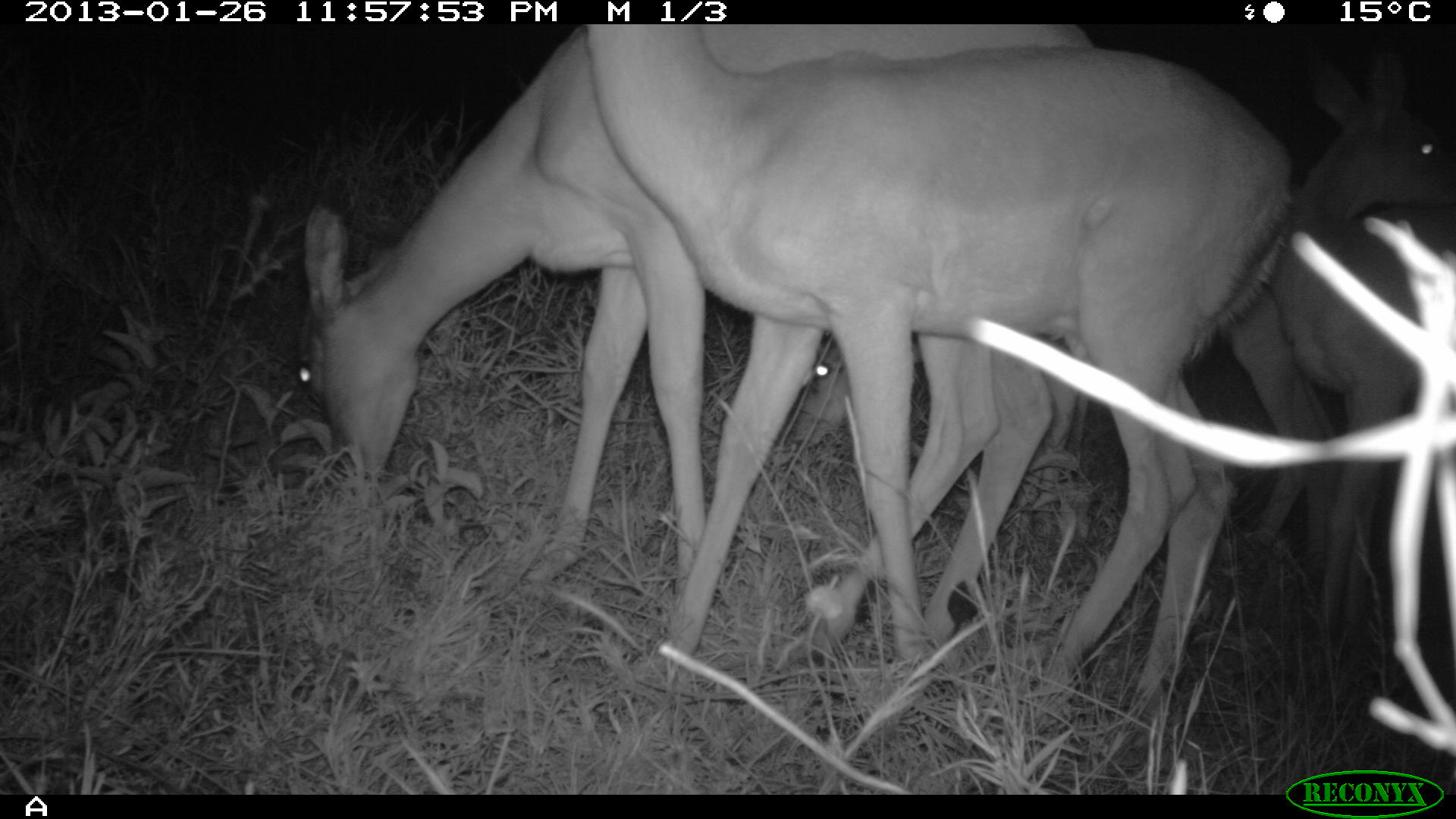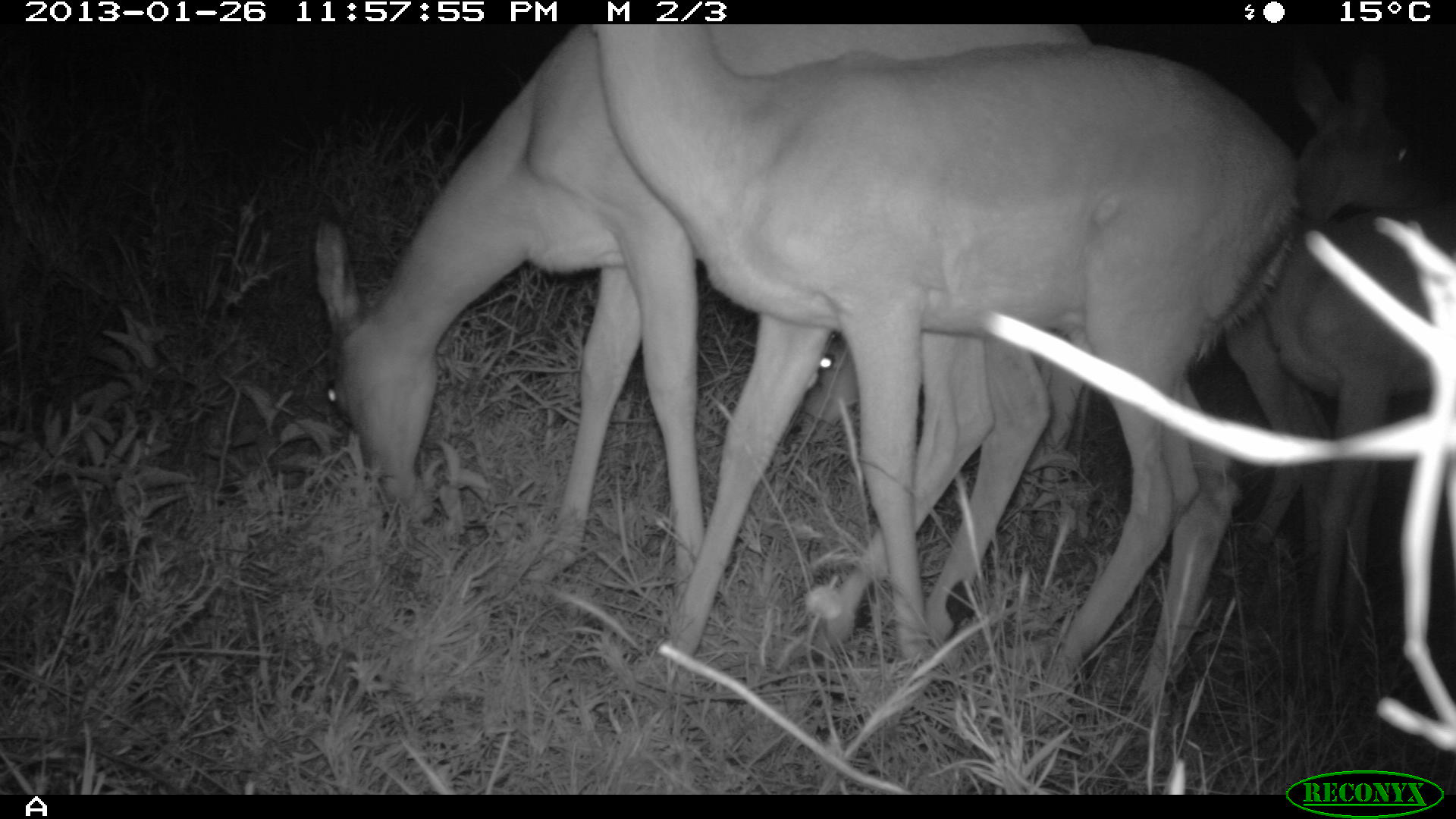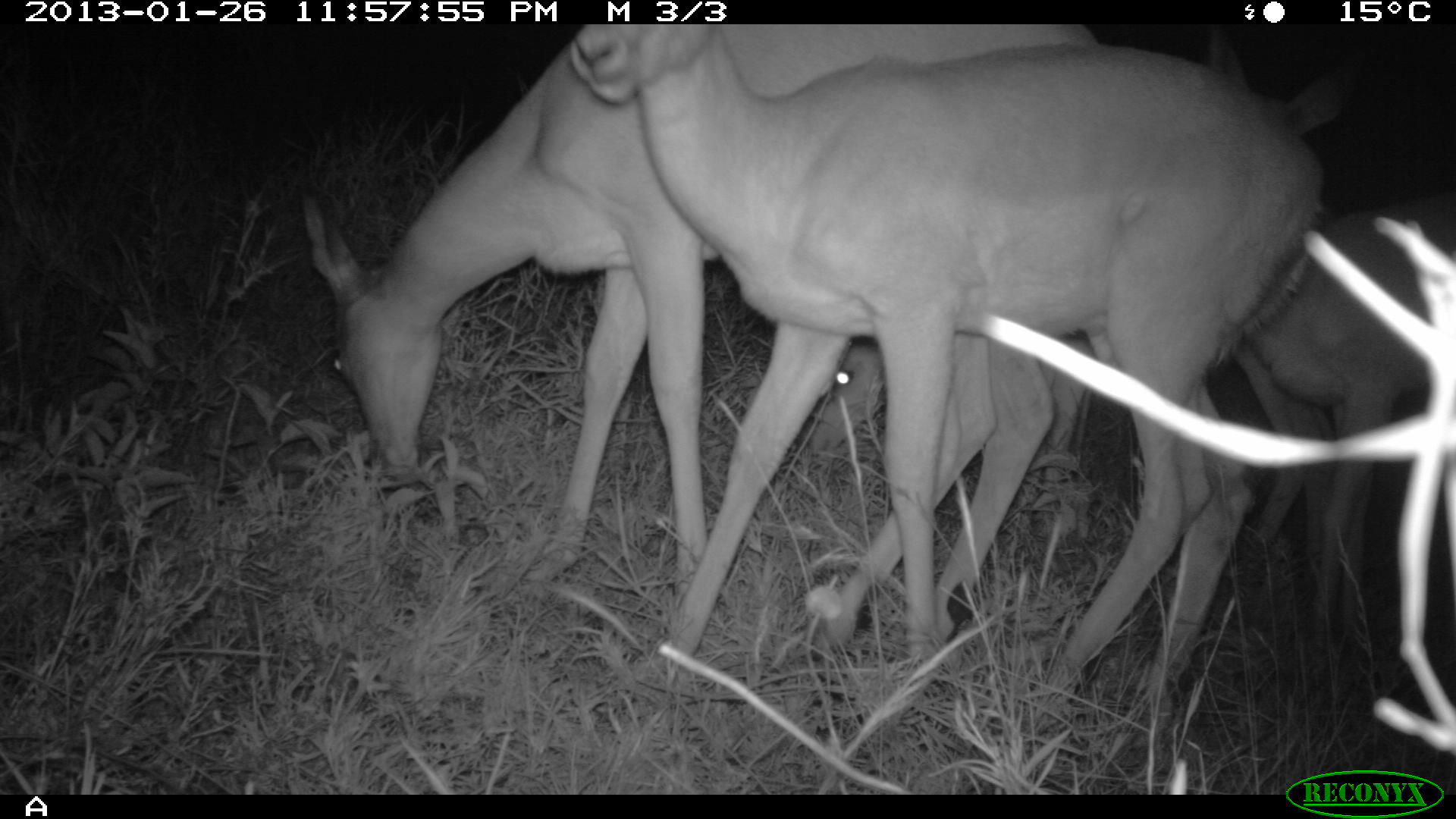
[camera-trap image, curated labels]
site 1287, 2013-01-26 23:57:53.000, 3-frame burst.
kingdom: Animalia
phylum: Chordata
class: Mammalia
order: Artiodactyla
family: Bovidae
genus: Aepyceros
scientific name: Aepyceros melampus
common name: impala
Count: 5.